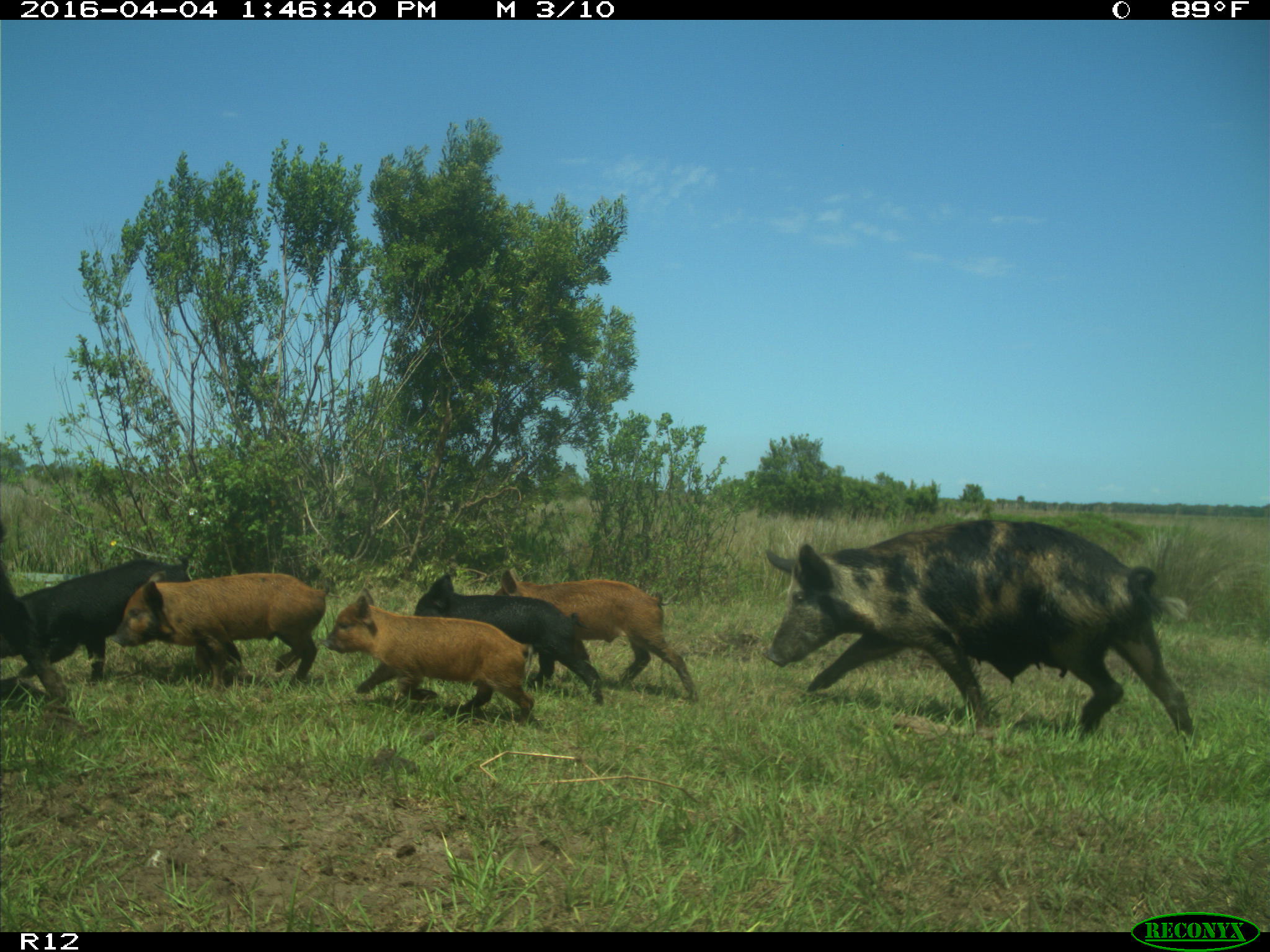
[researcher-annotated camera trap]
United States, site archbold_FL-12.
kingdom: Animalia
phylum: Chordata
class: Mammalia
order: Artiodactyla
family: Suidae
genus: Sus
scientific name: Sus scrofa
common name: wild boar